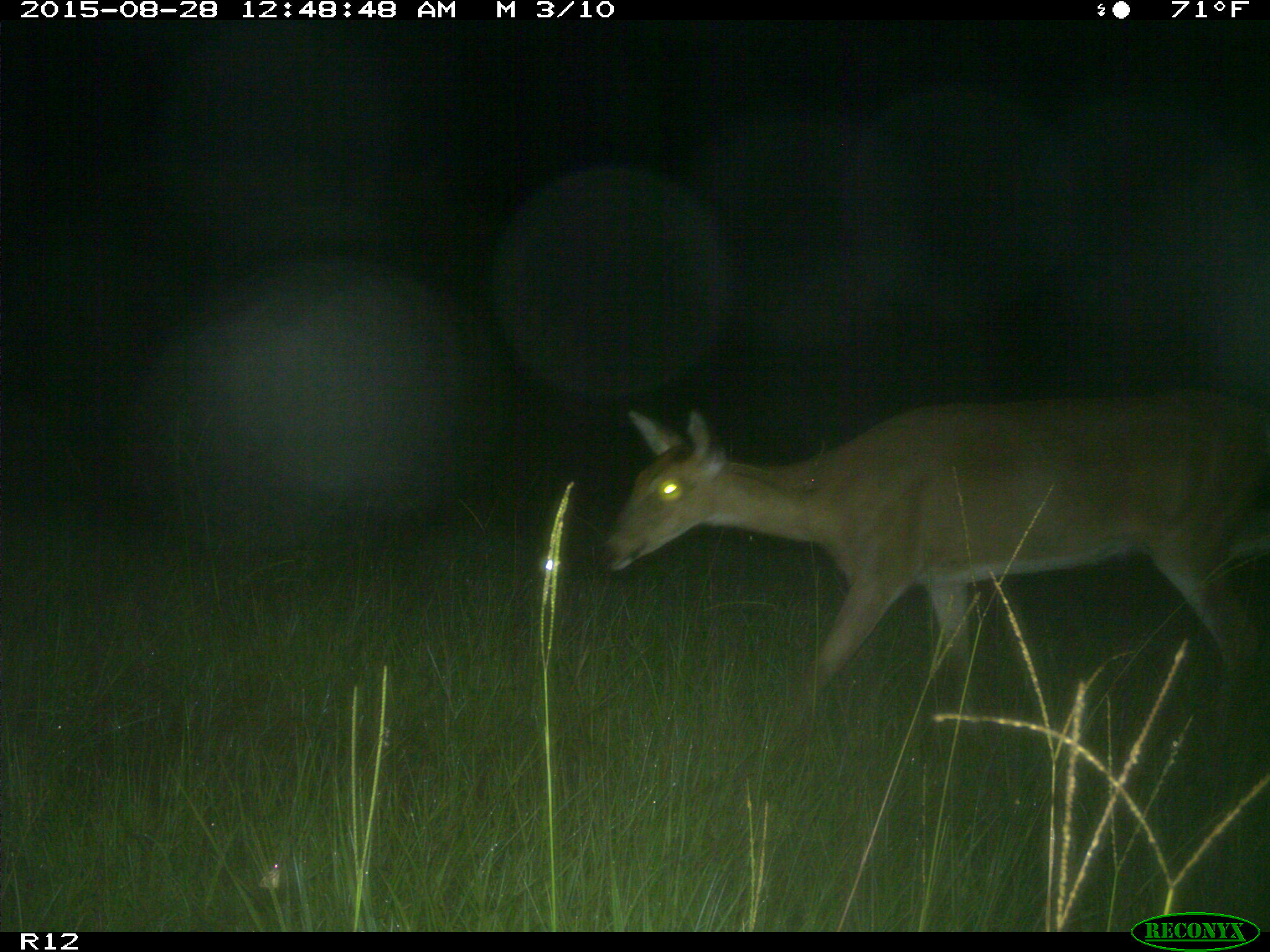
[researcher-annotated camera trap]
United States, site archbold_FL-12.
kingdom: Animalia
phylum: Chordata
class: Mammalia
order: Artiodactyla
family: Cervidae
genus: Odocoileus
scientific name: Odocoileus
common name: deer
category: unidentified deer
Unidentified deer (deer) (Odocoileus).